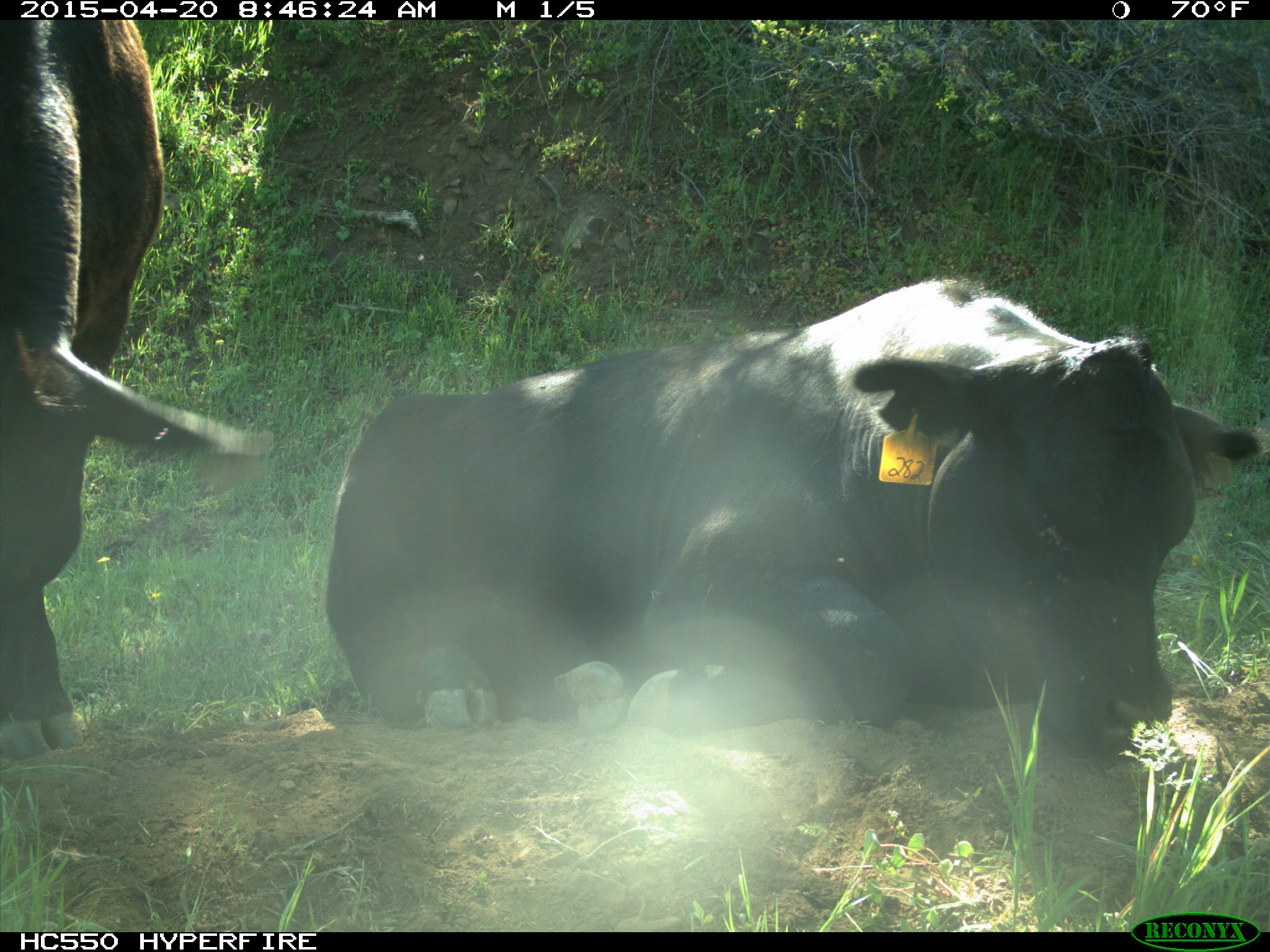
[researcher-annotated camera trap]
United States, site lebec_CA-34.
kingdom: Animalia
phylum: Chordata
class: Mammalia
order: Artiodactyla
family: Bovidae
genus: Bos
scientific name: Bos taurus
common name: domestic cow